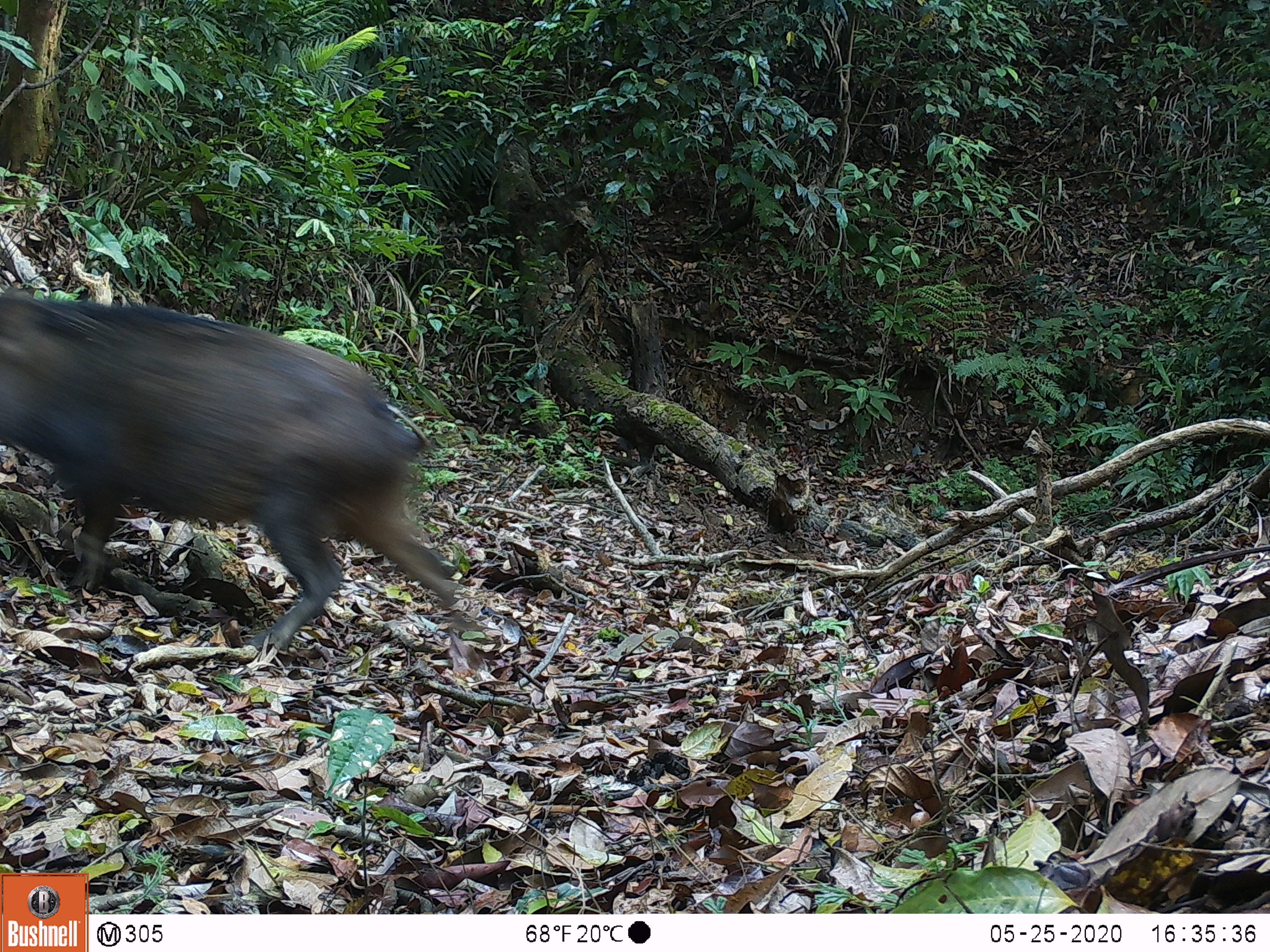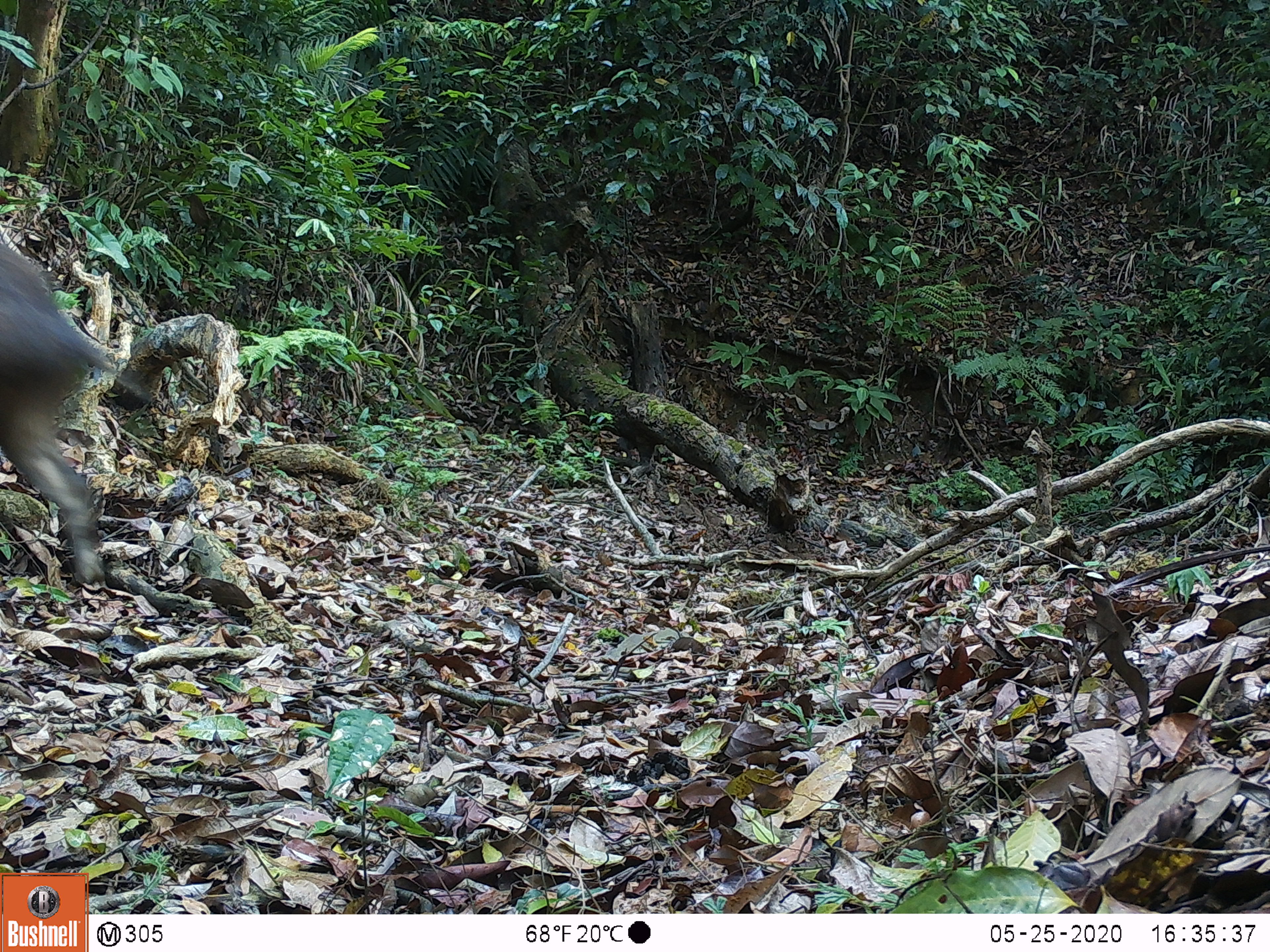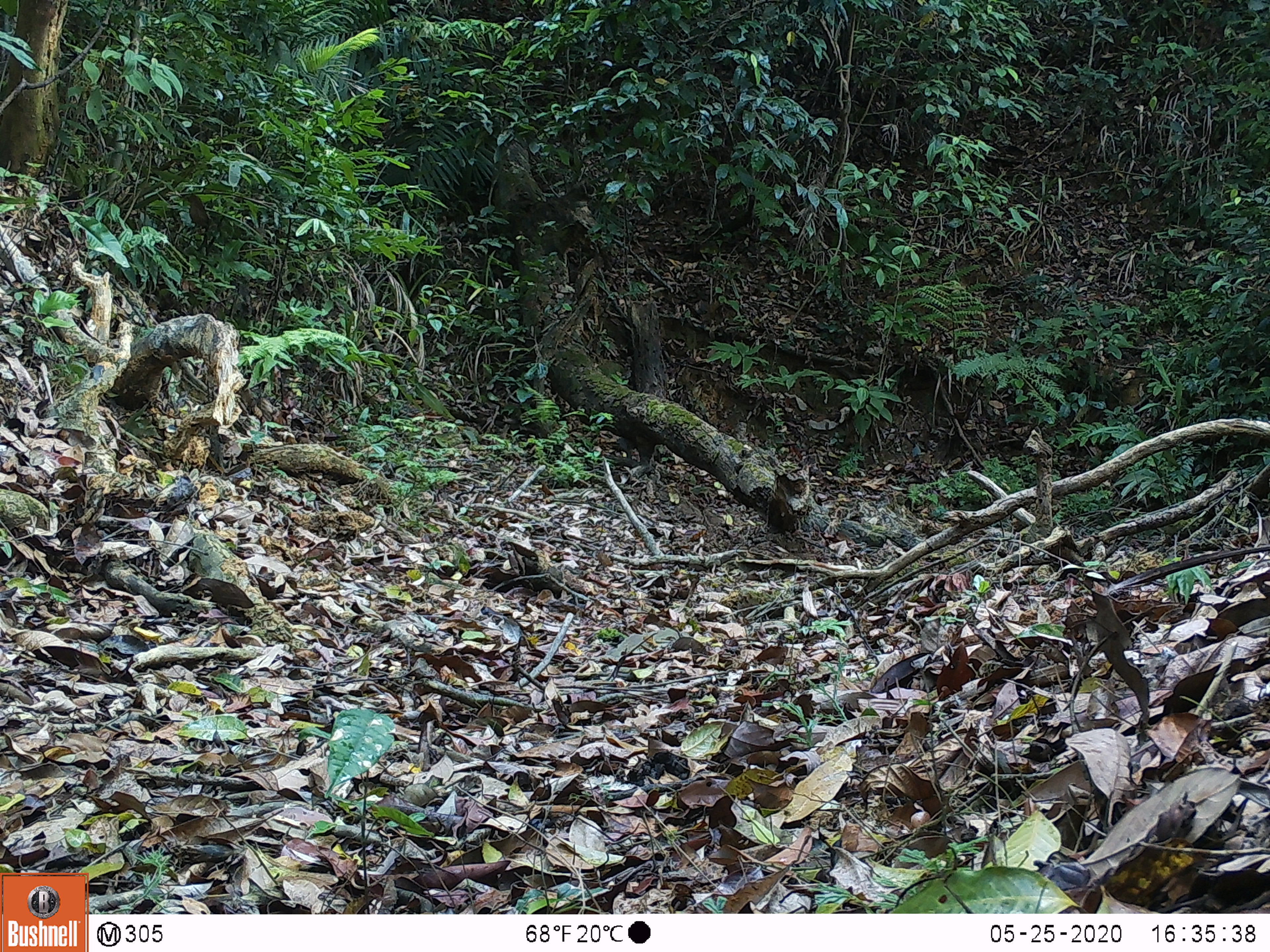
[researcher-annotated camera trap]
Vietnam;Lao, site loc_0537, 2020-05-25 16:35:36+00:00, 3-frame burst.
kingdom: Animalia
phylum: Chordata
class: Mammalia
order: Artiodactyla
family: Suidae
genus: Sus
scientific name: Sus scrofa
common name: eurasian wild pig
Eurasian wild pig (Sus scrofa). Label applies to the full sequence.